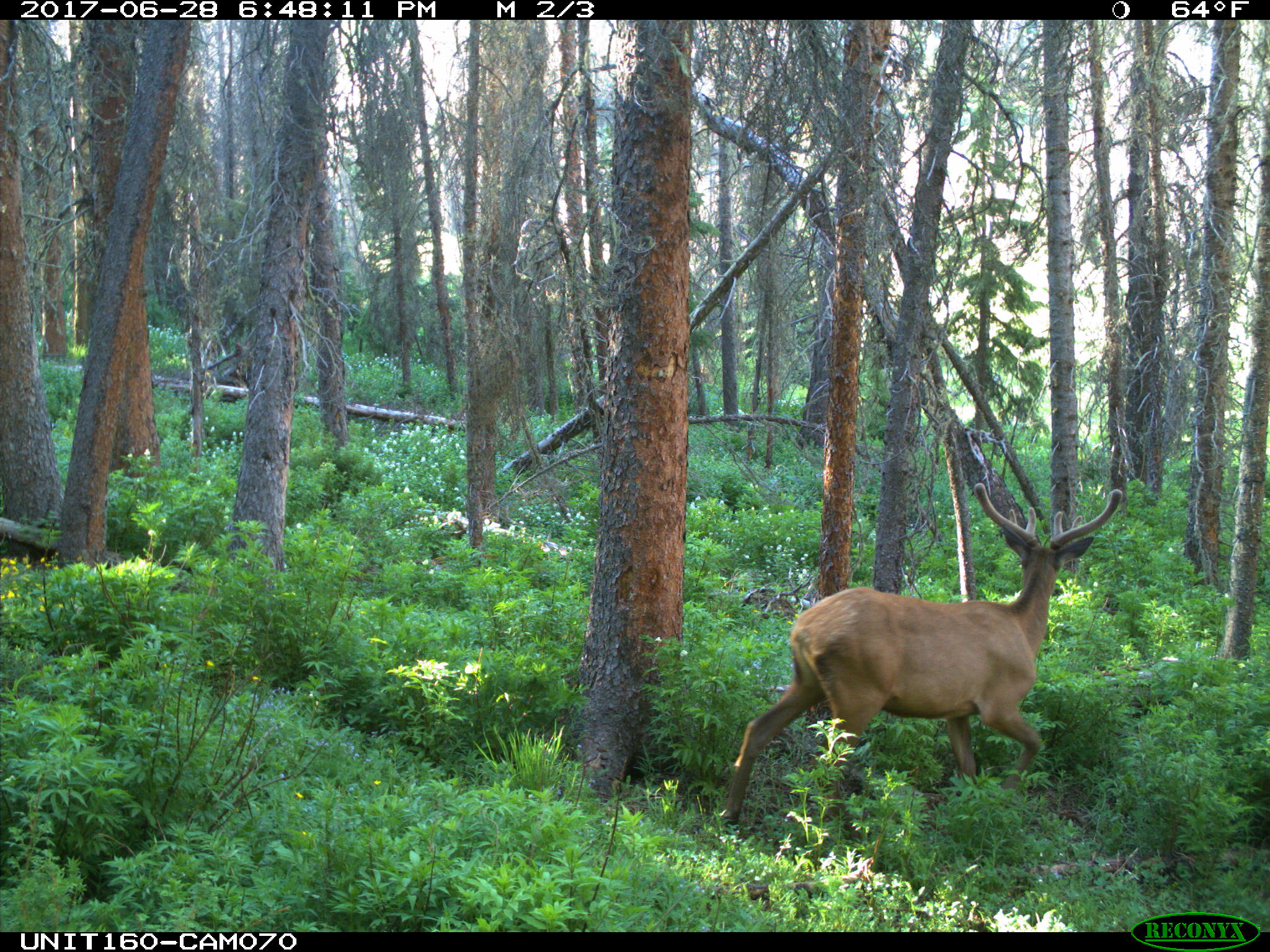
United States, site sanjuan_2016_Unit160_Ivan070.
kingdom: Animalia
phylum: Chordata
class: Mammalia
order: Artiodactyla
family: Cervidae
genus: Cervus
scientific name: Cervus elaphus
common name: red deer